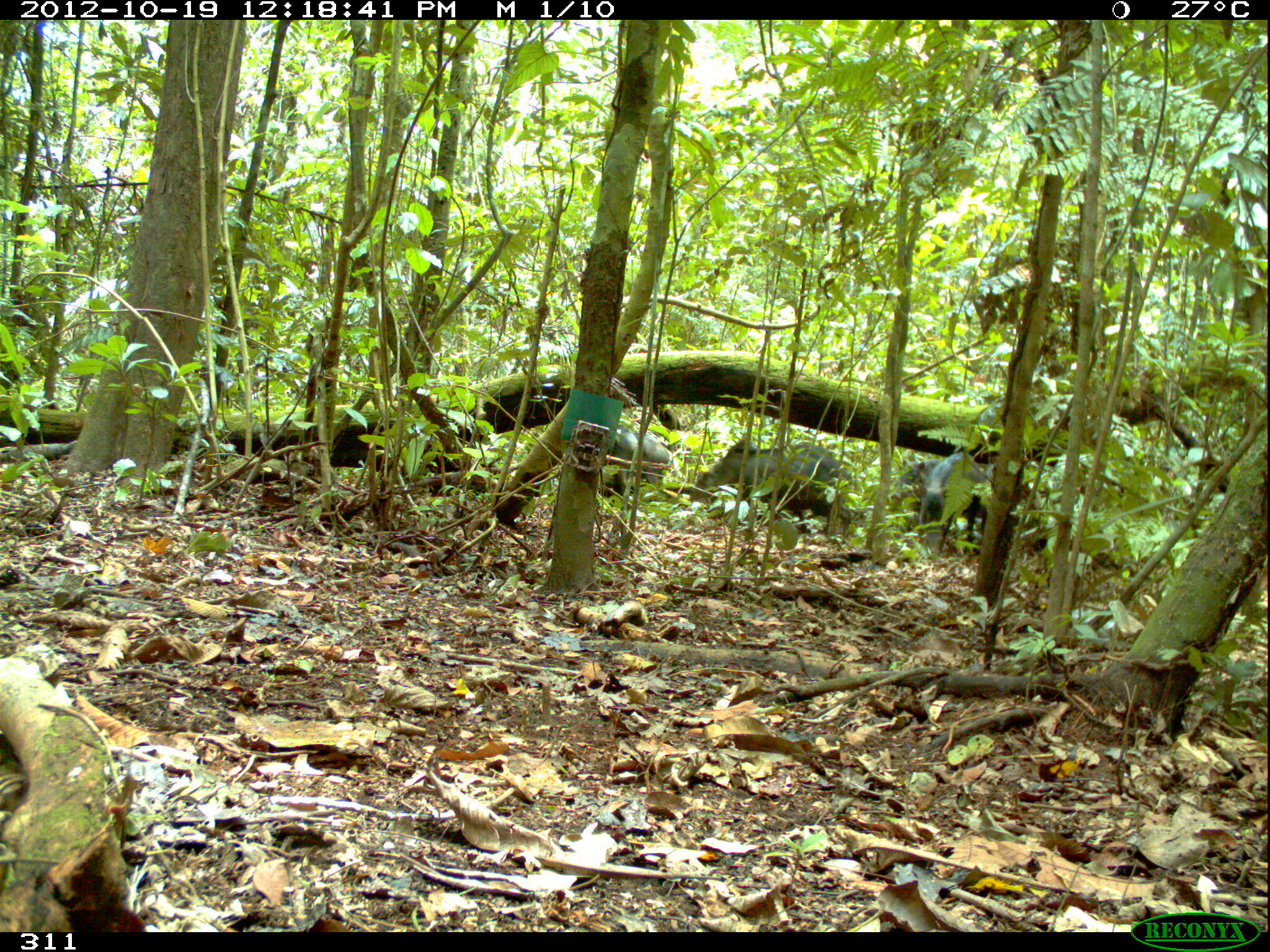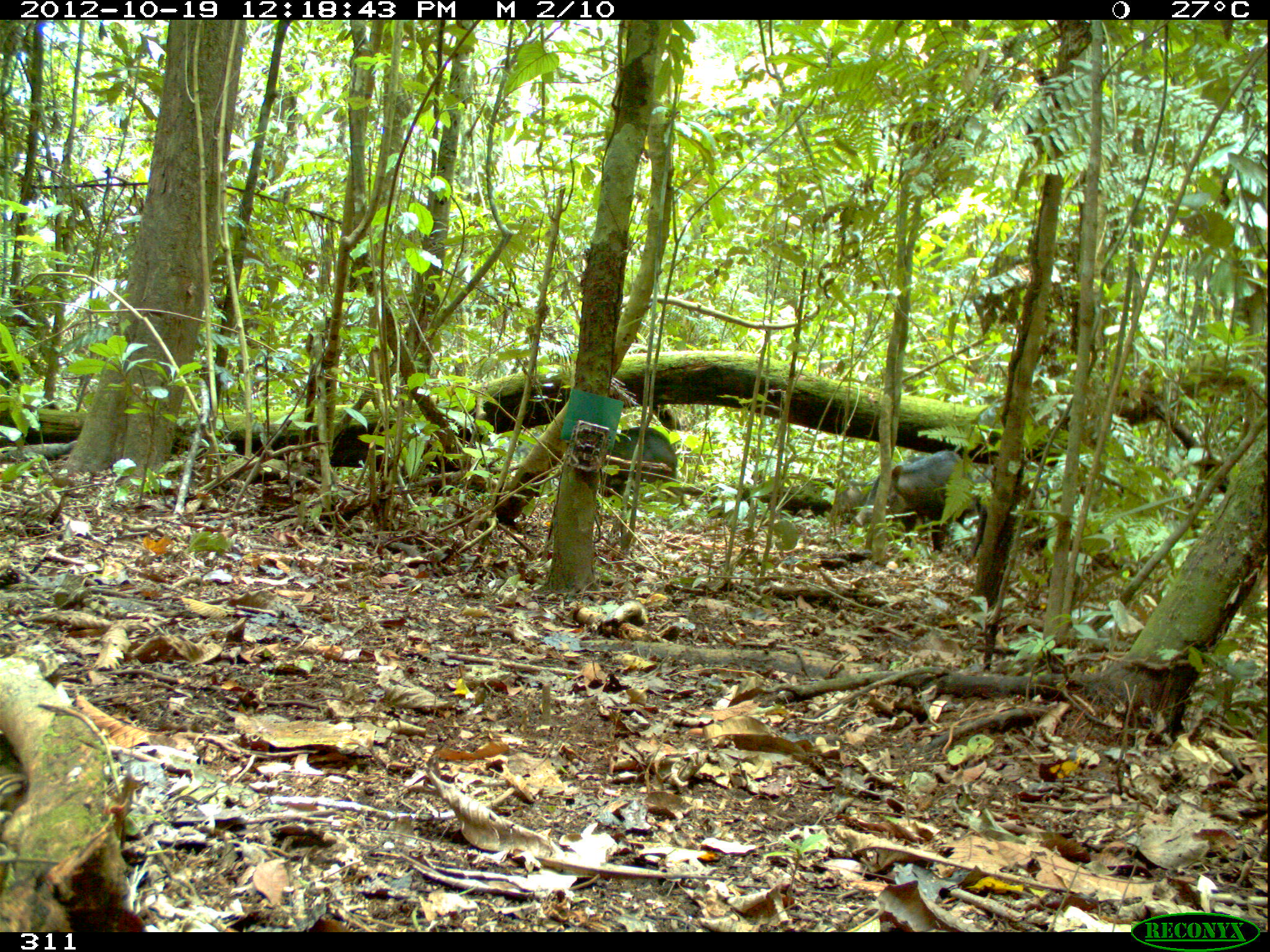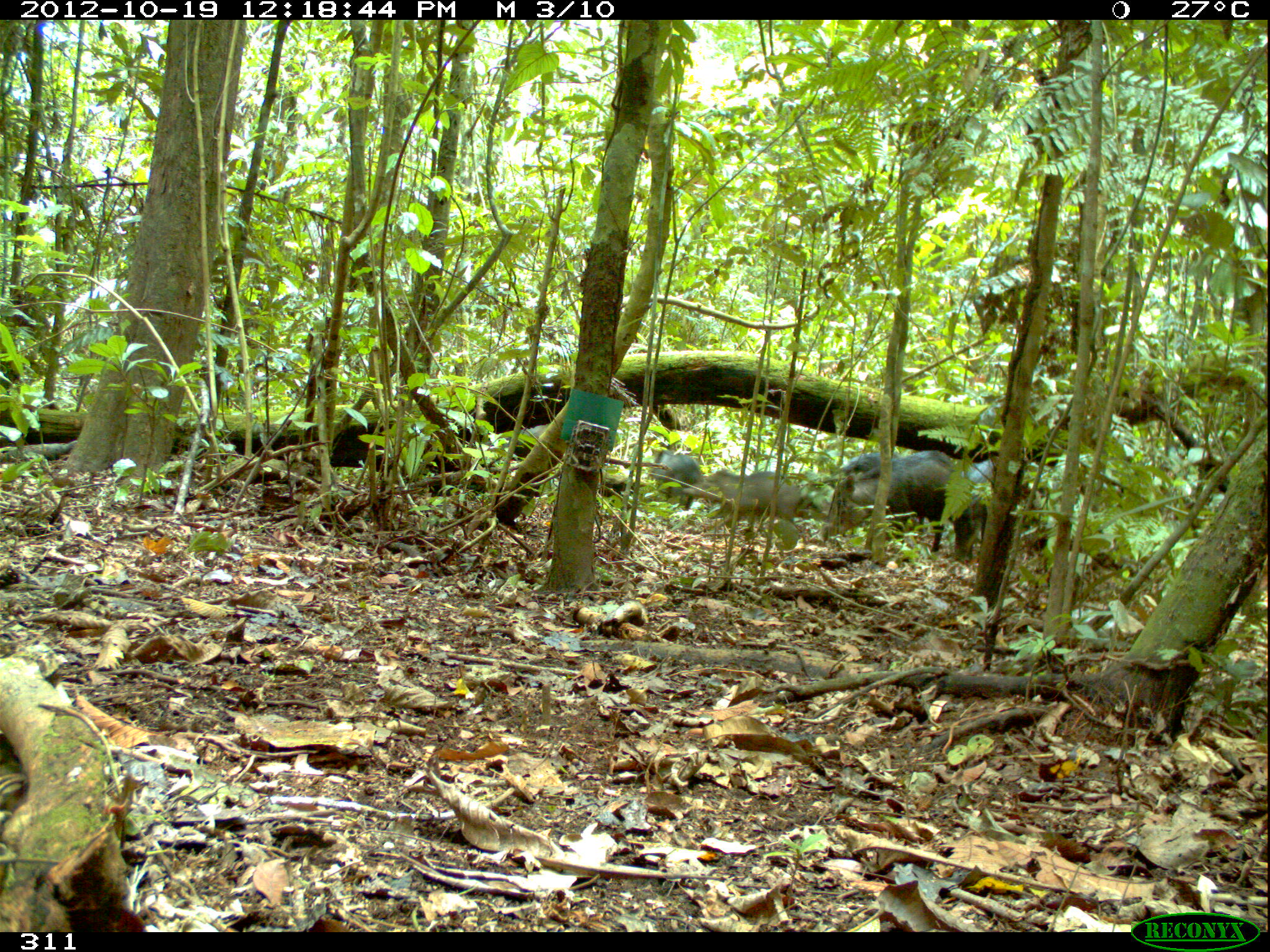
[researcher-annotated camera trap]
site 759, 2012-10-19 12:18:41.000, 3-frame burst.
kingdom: Animalia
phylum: Chordata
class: Mammalia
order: Artiodactyla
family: Tayassuidae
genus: Tayassu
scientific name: Tayassu pecari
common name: white-lipped peccary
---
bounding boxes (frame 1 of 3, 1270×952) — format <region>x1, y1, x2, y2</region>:
tayassu pecari: <region>692, 438, 838, 530</region>; <region>918, 451, 983, 554</region>; <region>783, 444, 857, 532</region>; <region>600, 425, 668, 497</region>; <region>981, 464, 1042, 541</region>; <region>891, 457, 941, 504</region>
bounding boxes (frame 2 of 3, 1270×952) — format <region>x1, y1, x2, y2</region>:
tayassu pecari: <region>854, 450, 971, 552</region>; <region>603, 426, 687, 510</region>